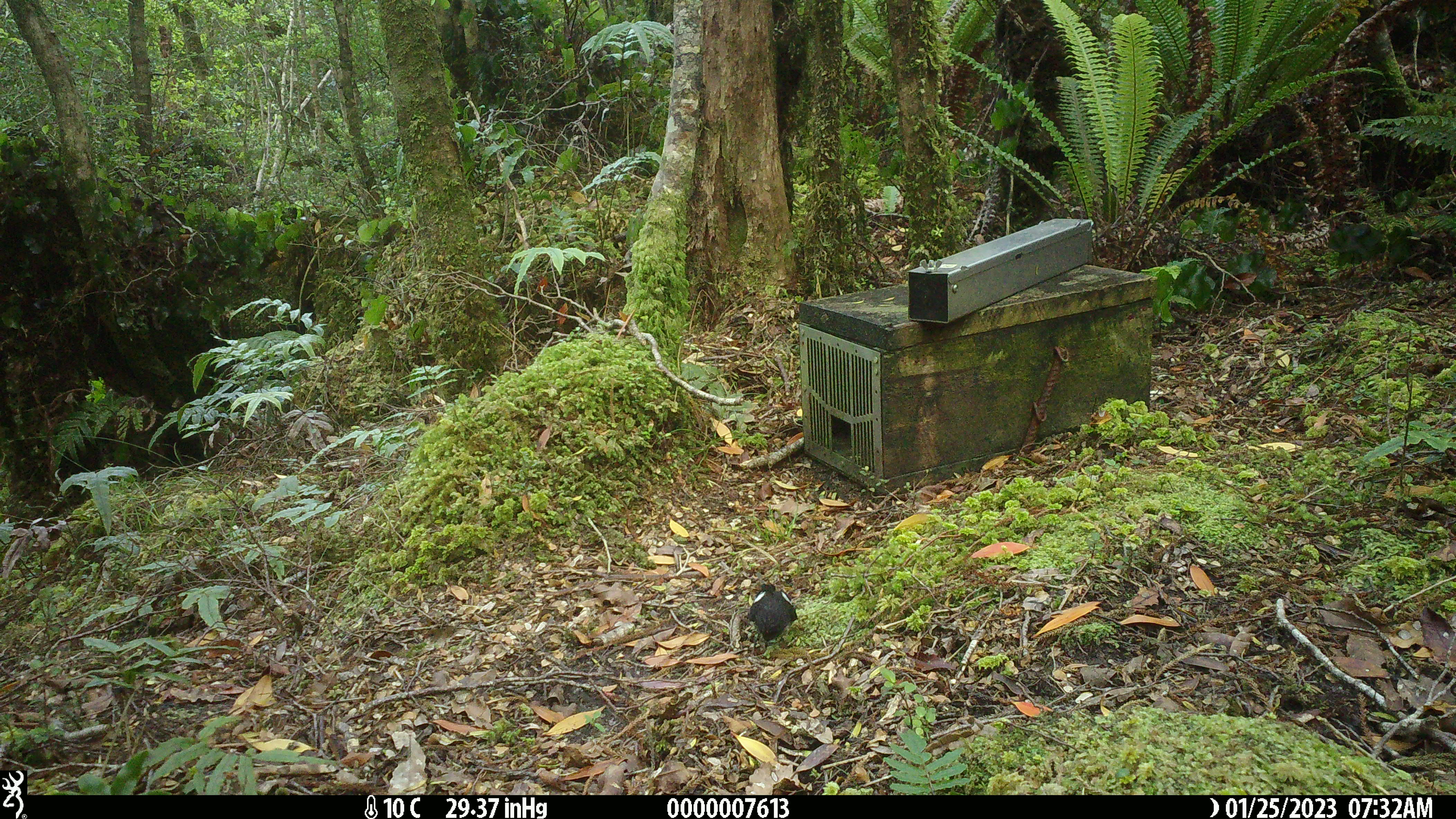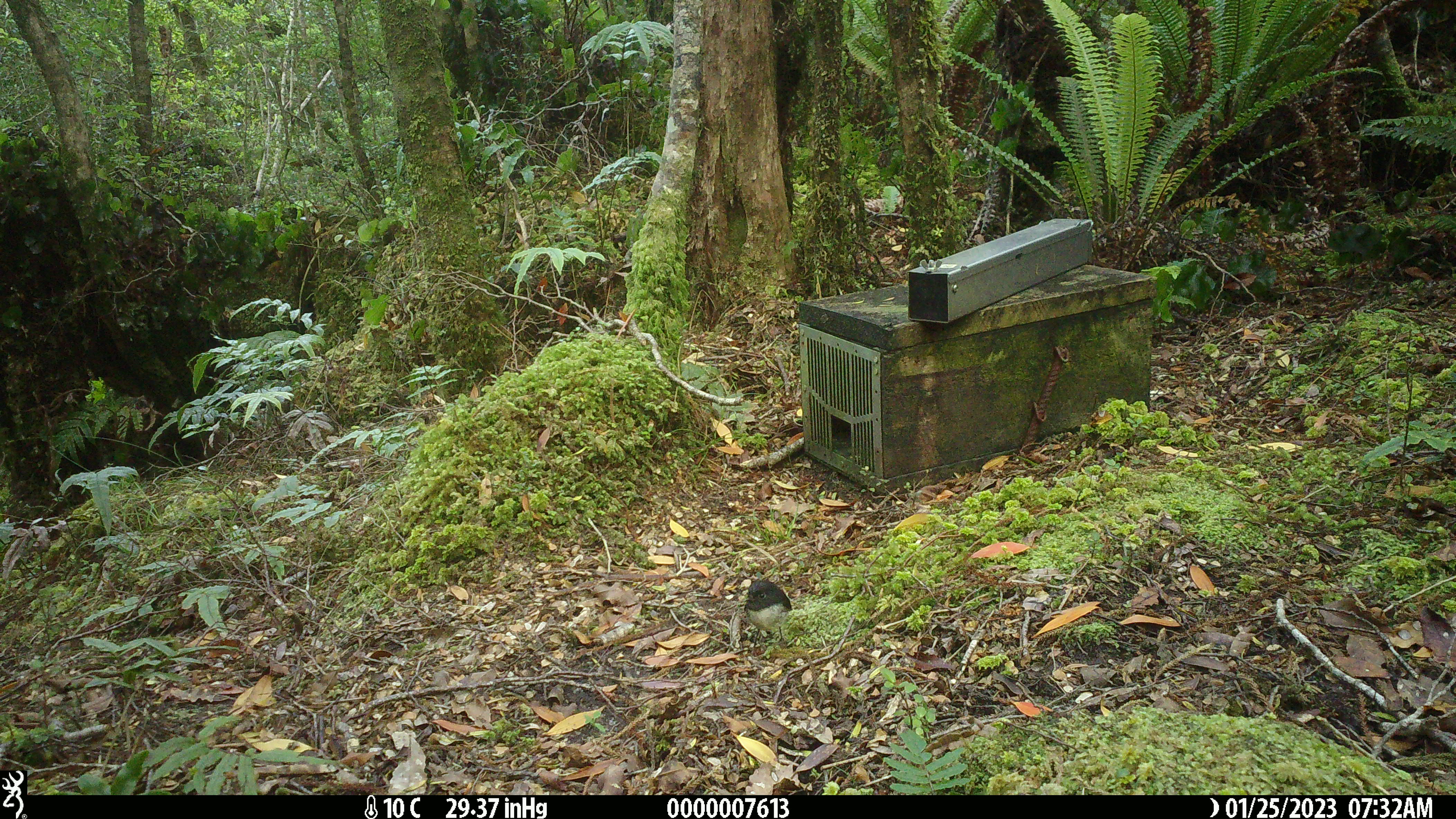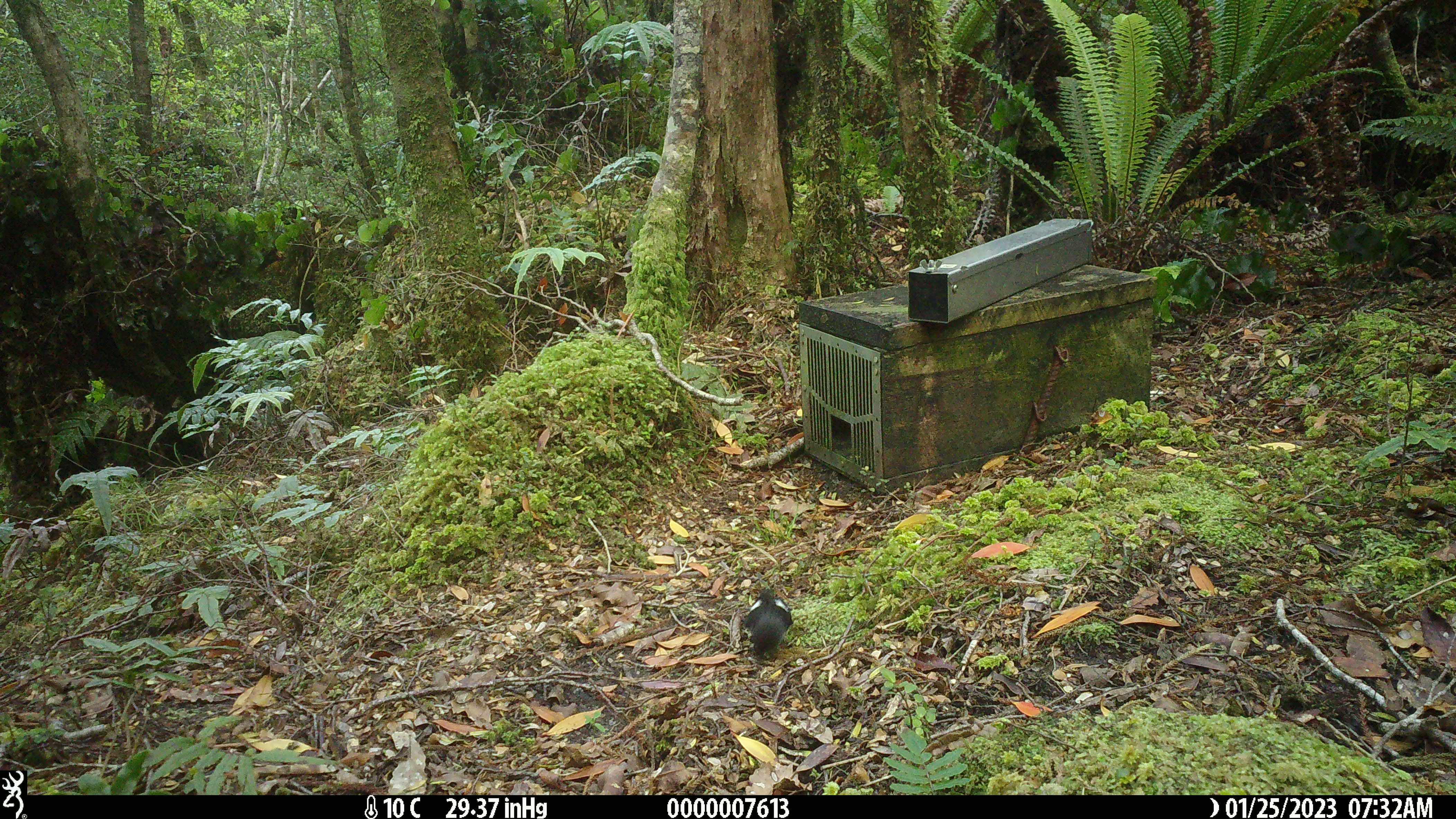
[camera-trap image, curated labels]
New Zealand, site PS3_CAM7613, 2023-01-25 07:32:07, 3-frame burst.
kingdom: Animalia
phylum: Chordata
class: Aves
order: Passeriformes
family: Petroicidae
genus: Petroica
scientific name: Petroica macrocephala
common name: tomtit